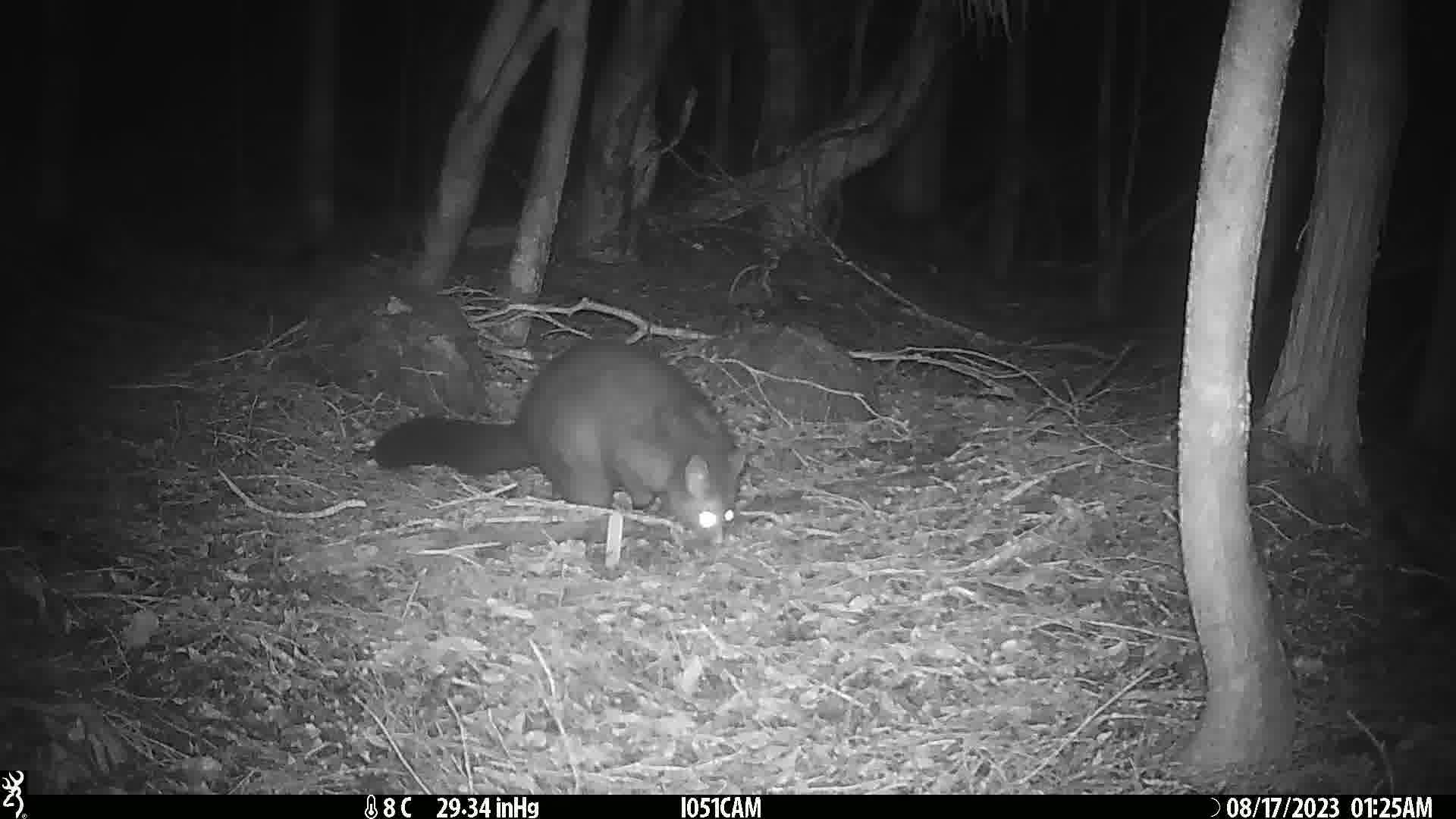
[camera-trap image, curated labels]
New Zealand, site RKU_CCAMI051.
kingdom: Animalia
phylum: Chordata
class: Mammalia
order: Diprotodontia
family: Phalangeridae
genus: Trichosurus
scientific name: Trichosurus vulpecula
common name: common brushtail possum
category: possum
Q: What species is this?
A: Possum (common brushtail possum) (Trichosurus vulpecula).